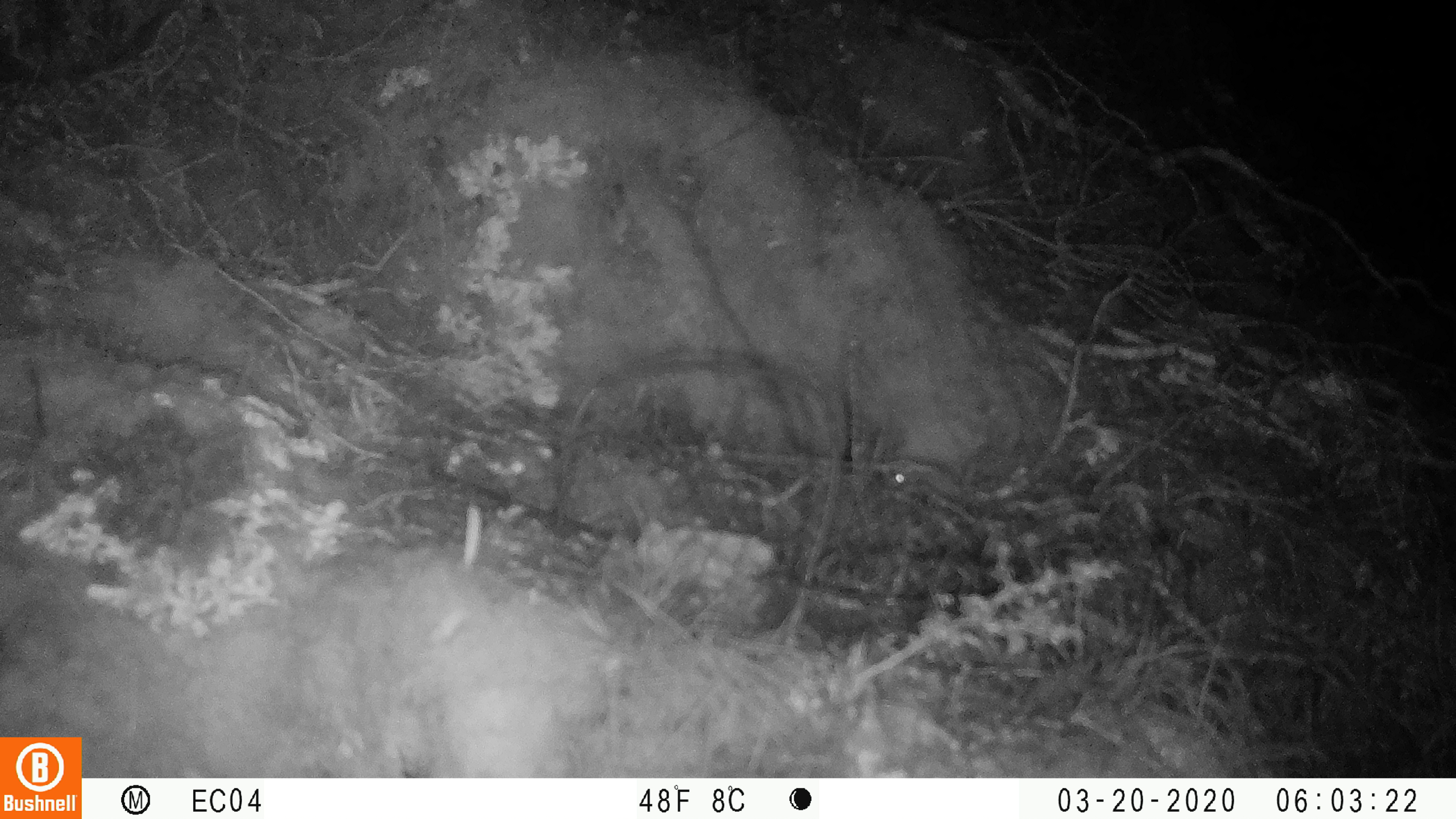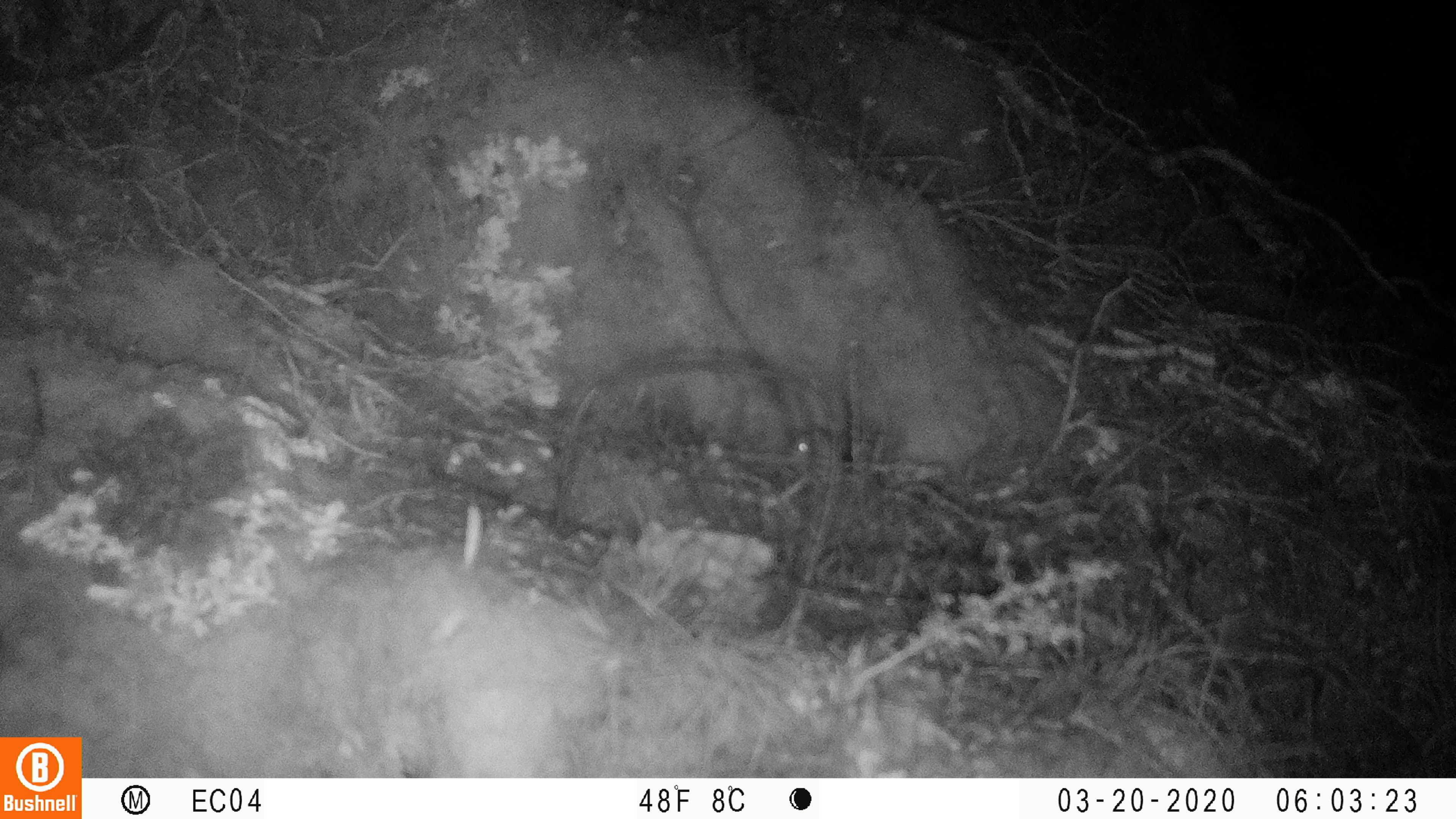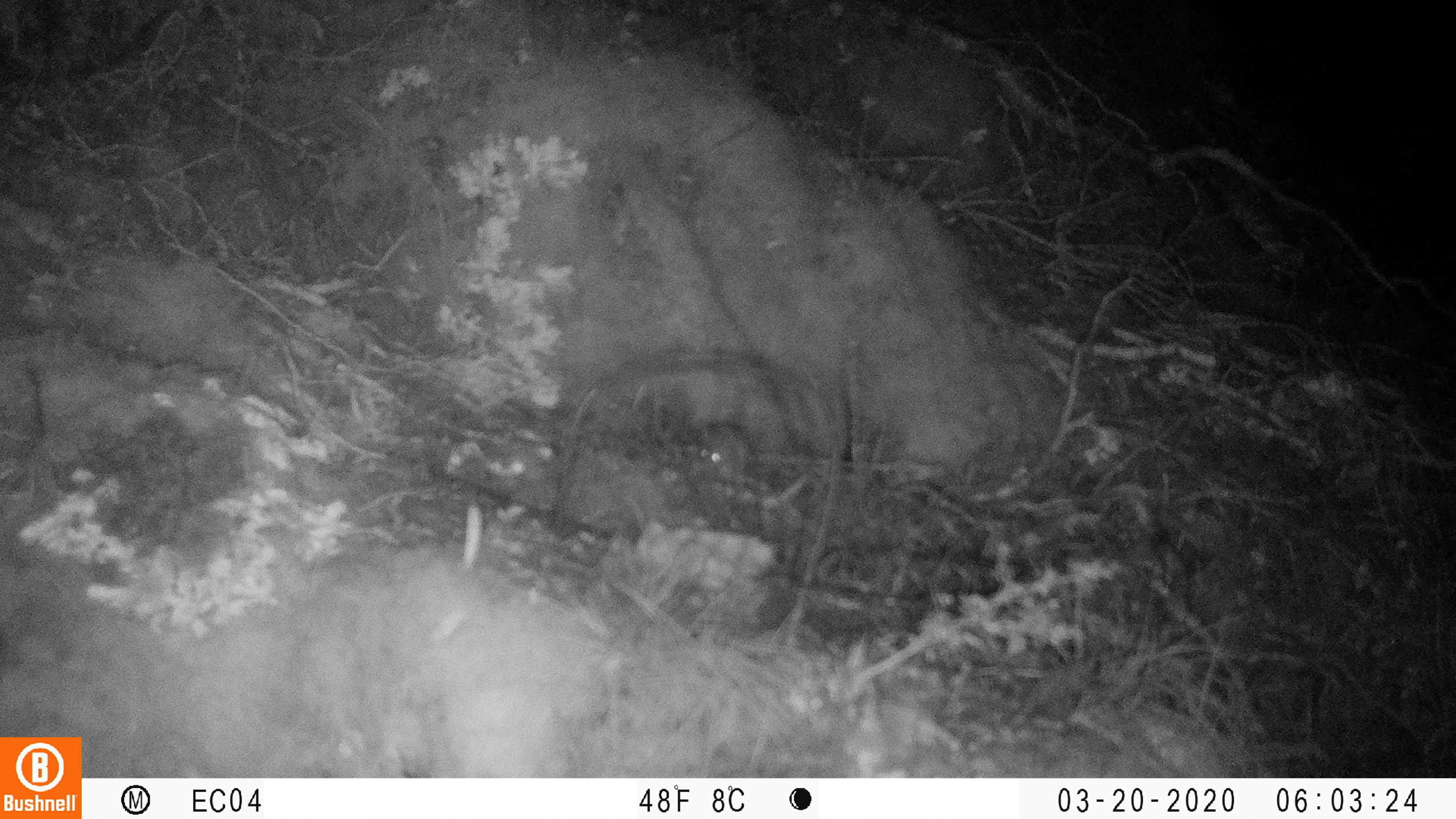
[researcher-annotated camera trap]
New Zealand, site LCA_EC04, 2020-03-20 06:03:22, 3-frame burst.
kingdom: Animalia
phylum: Chordata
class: Mammalia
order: Rodentia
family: Muridae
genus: Mus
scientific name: Mus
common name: mouse